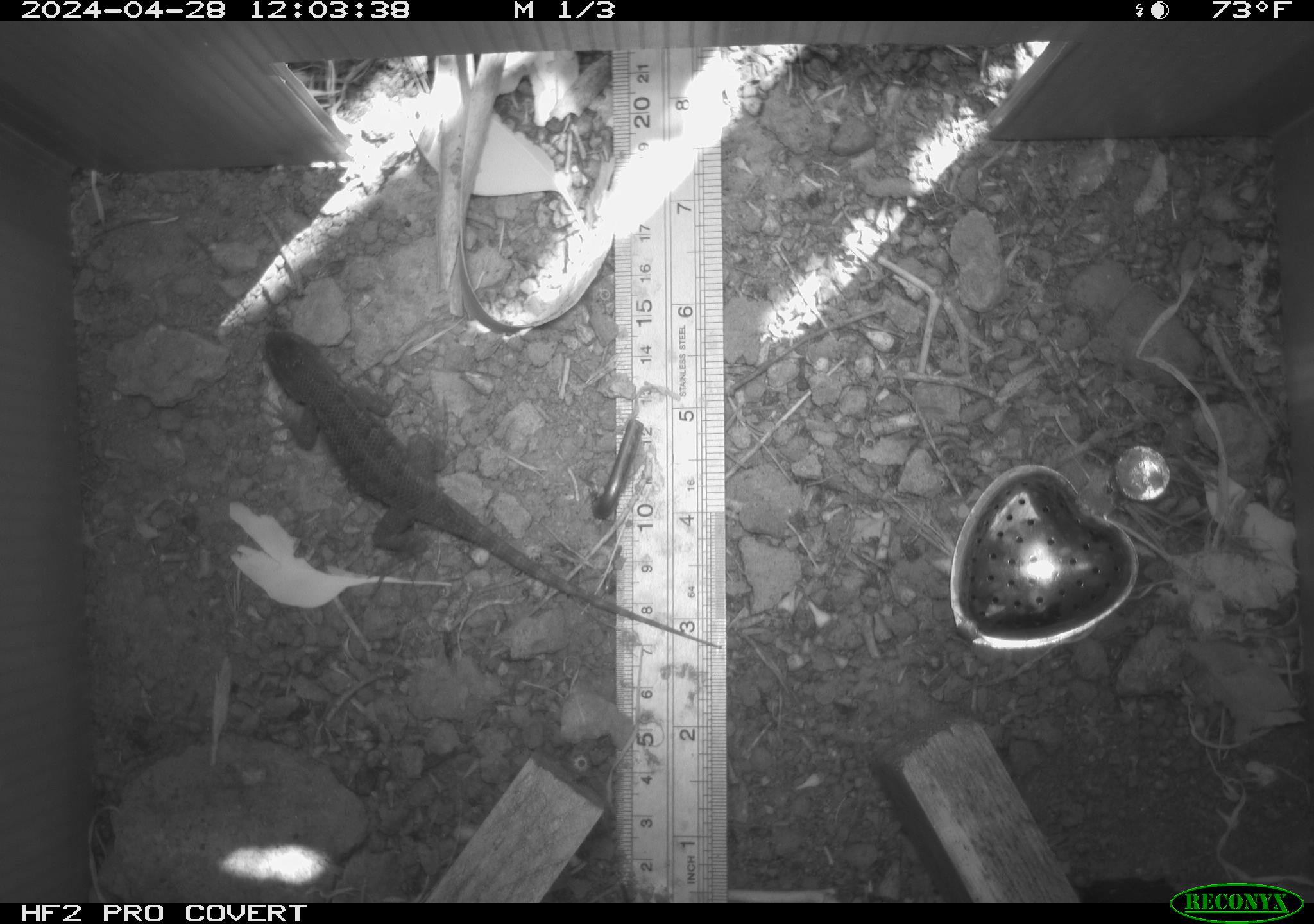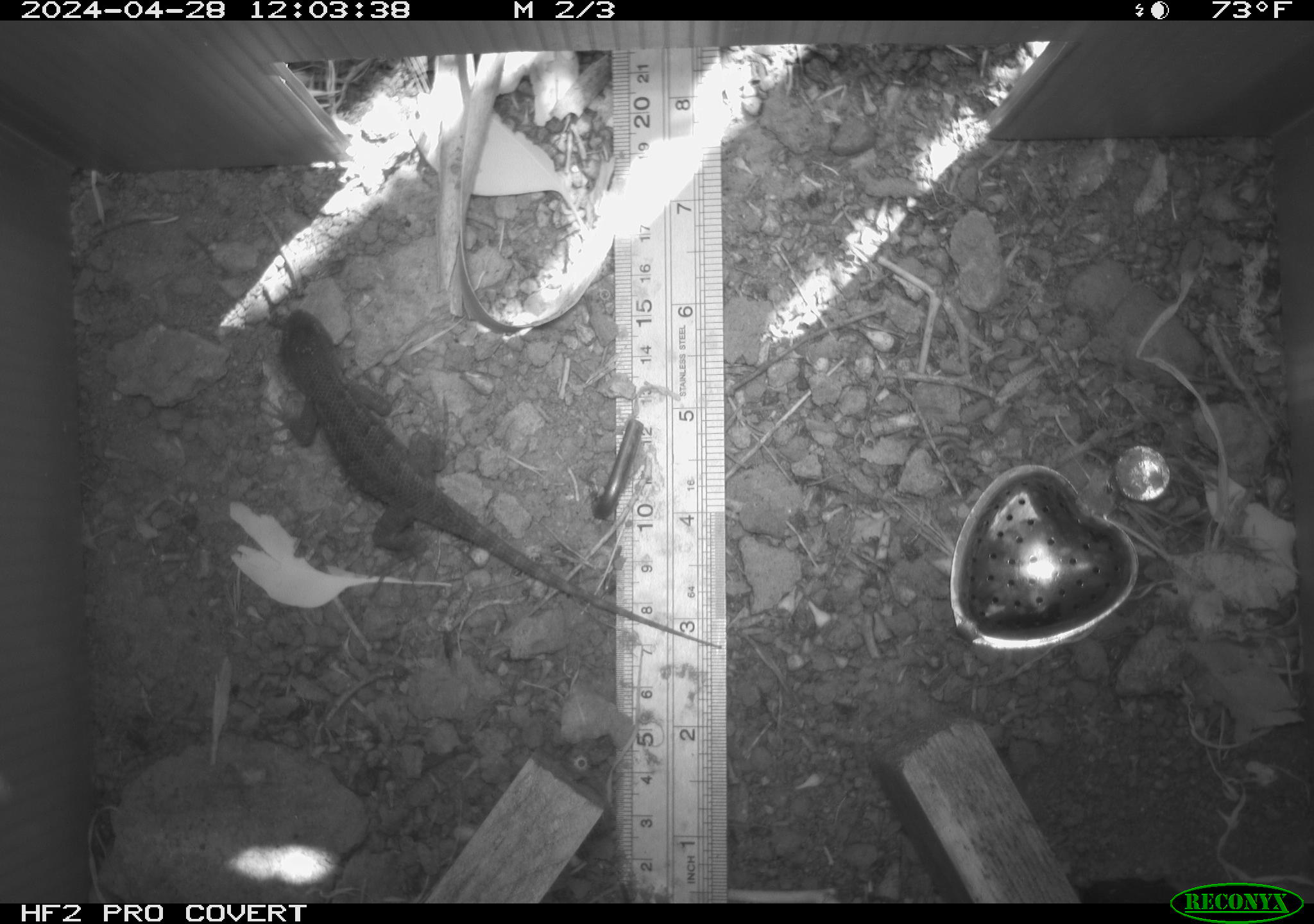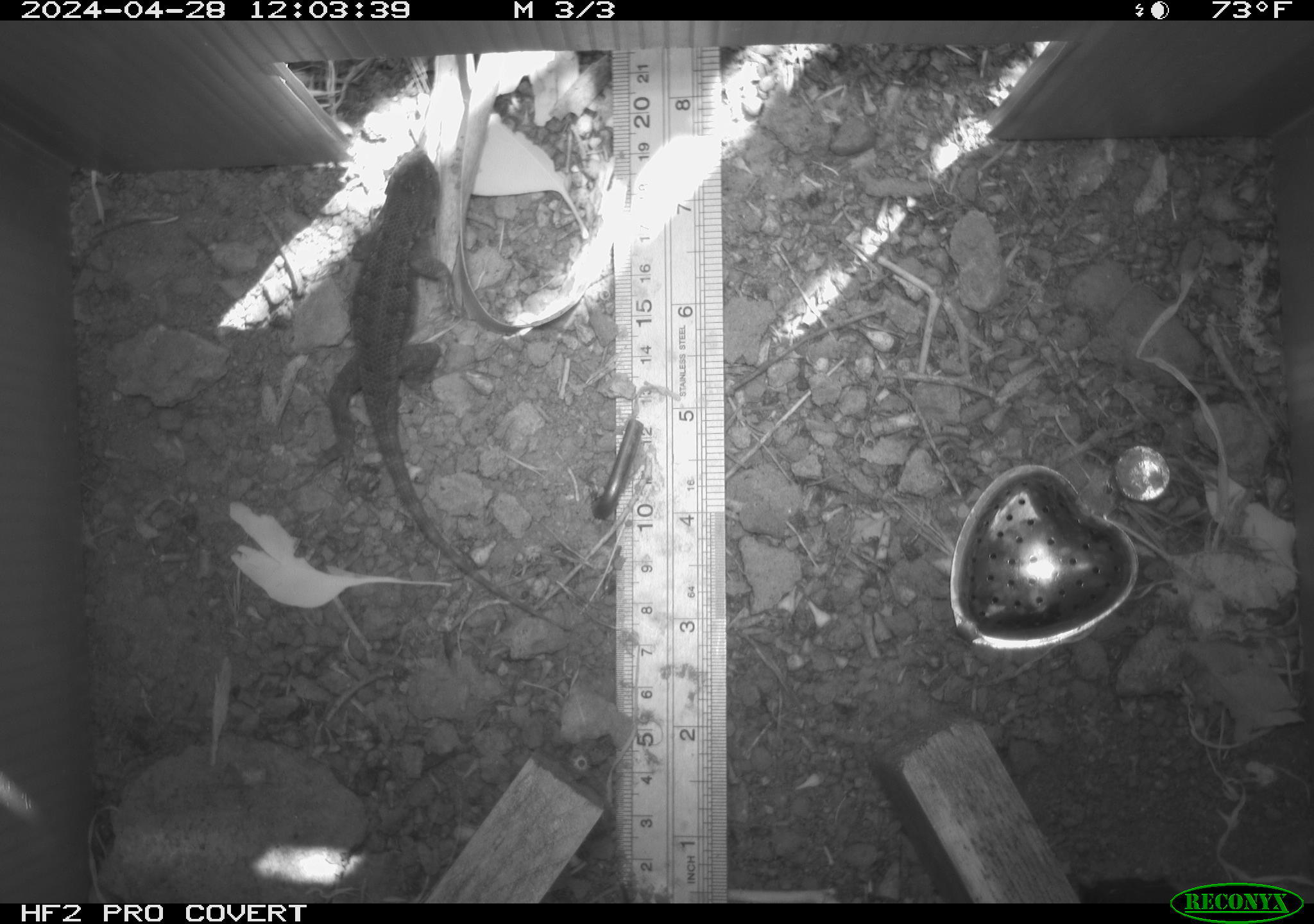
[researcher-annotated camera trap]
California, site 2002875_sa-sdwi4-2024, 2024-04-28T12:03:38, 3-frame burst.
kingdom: Animalia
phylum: Chordata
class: Reptilia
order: Squamata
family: Phrynosomatidae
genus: Sceloporus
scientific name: Sceloporus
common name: spiny lizards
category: sceloporus species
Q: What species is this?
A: Sceloporus species (spiny lizards) (Sceloporus).